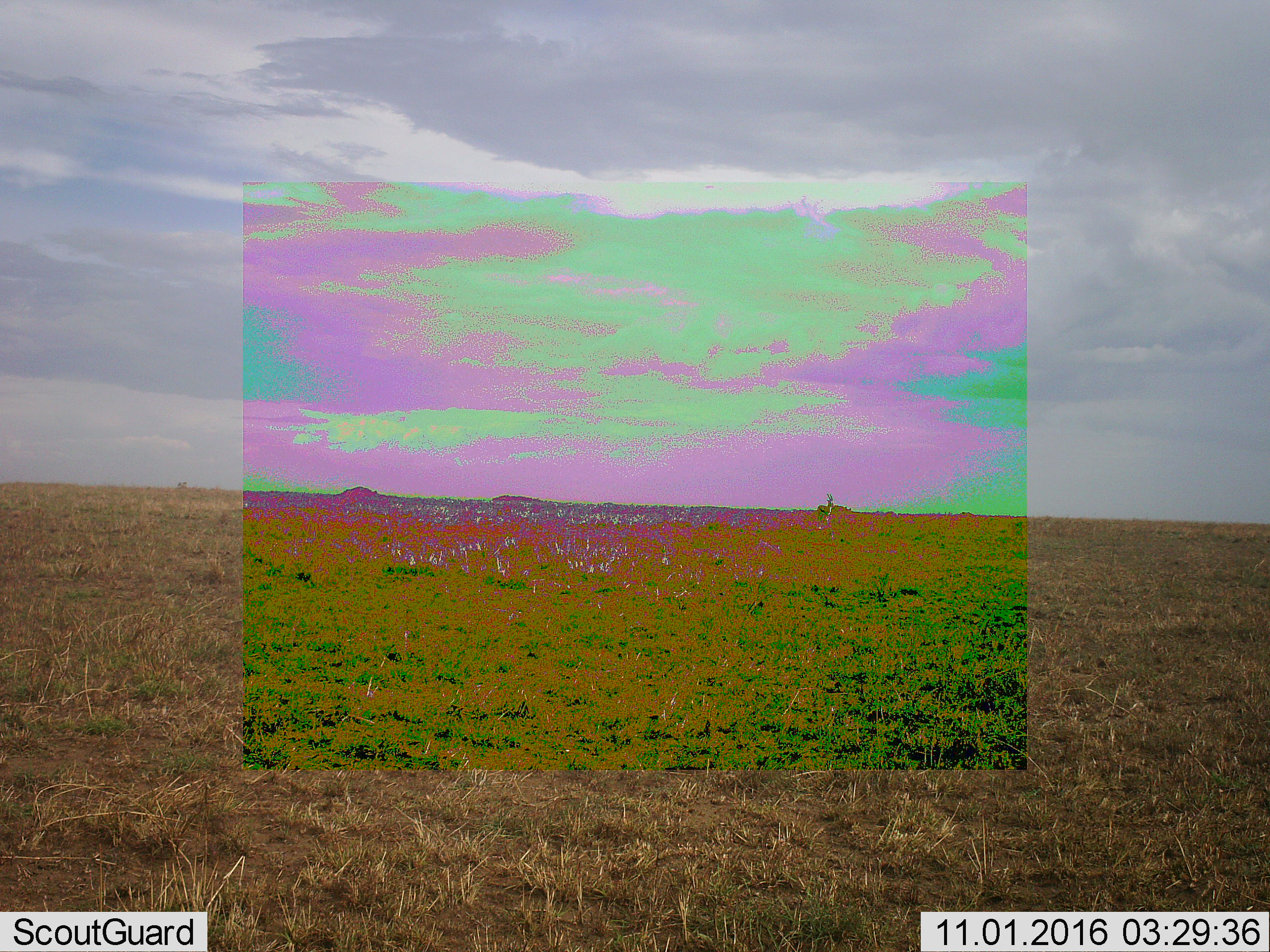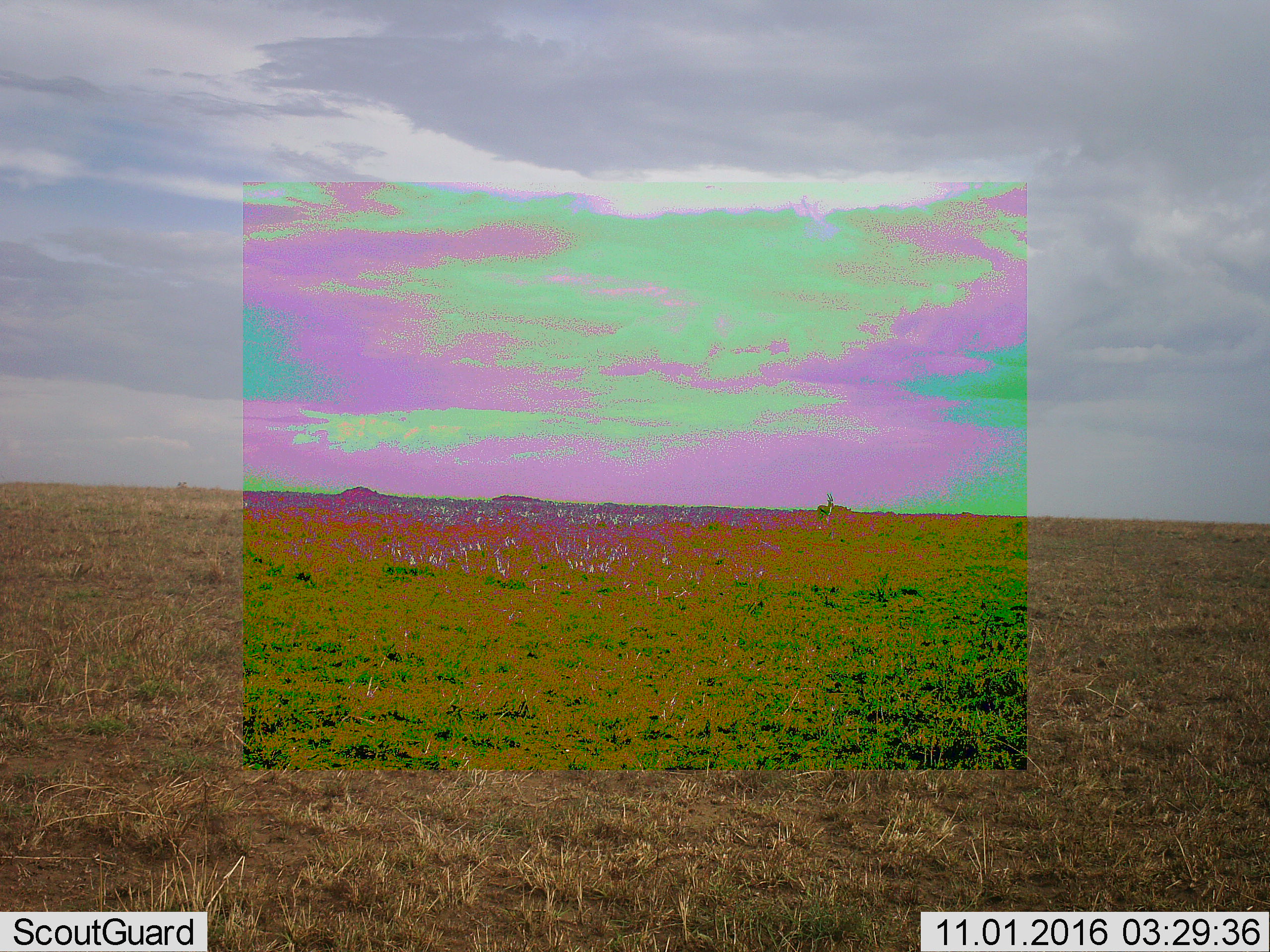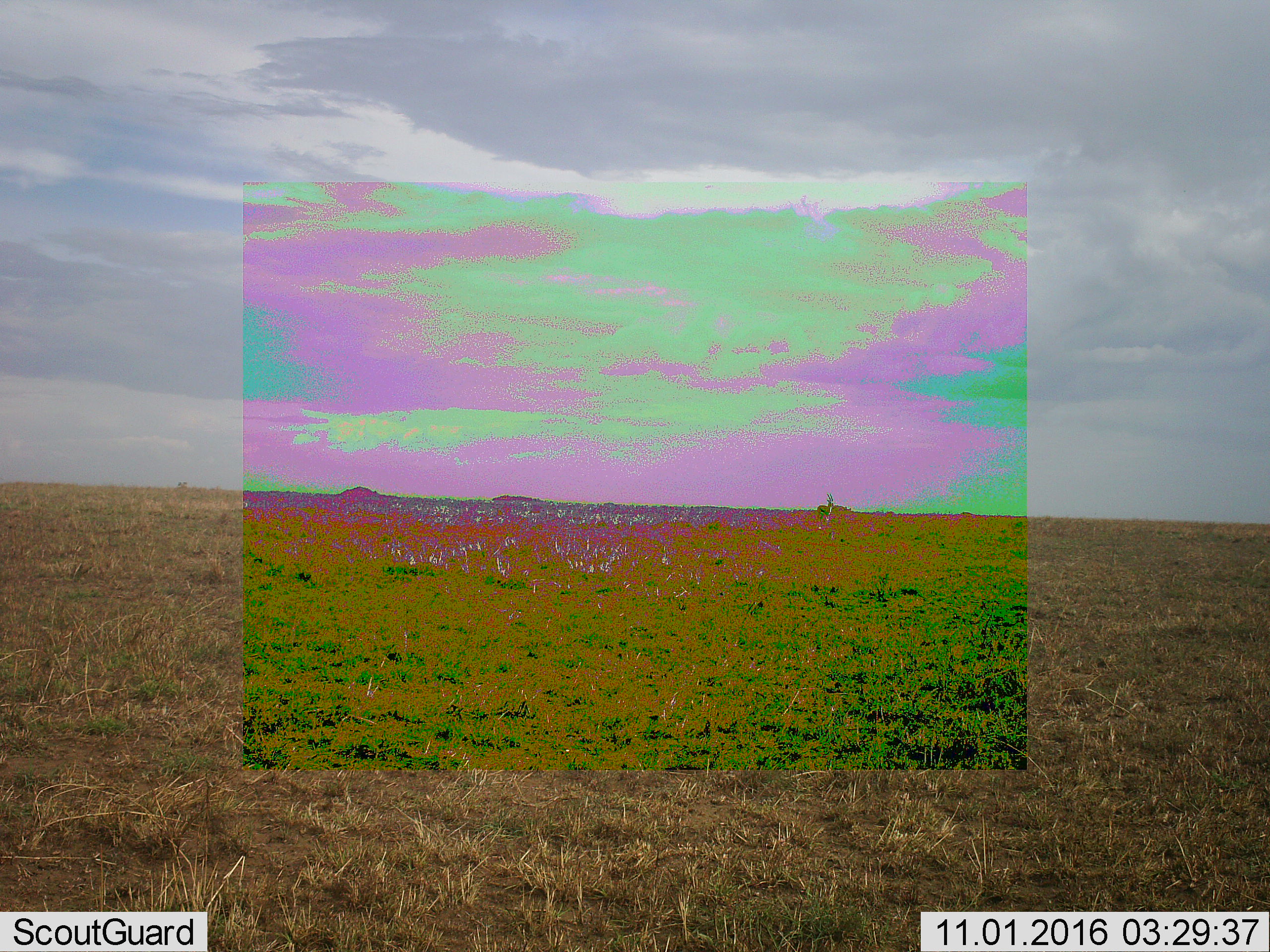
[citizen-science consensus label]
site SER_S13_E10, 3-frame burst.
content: unidentified animal